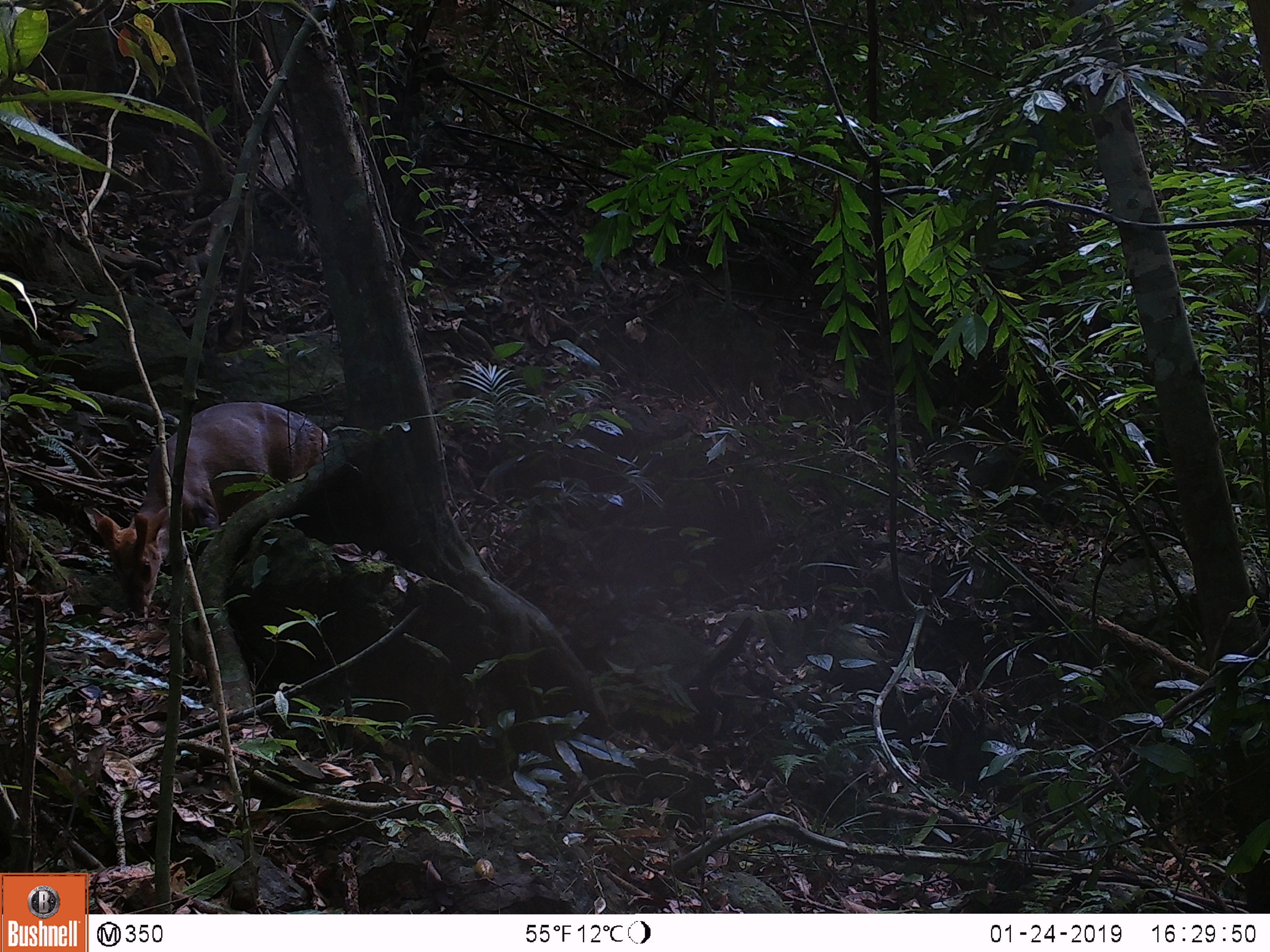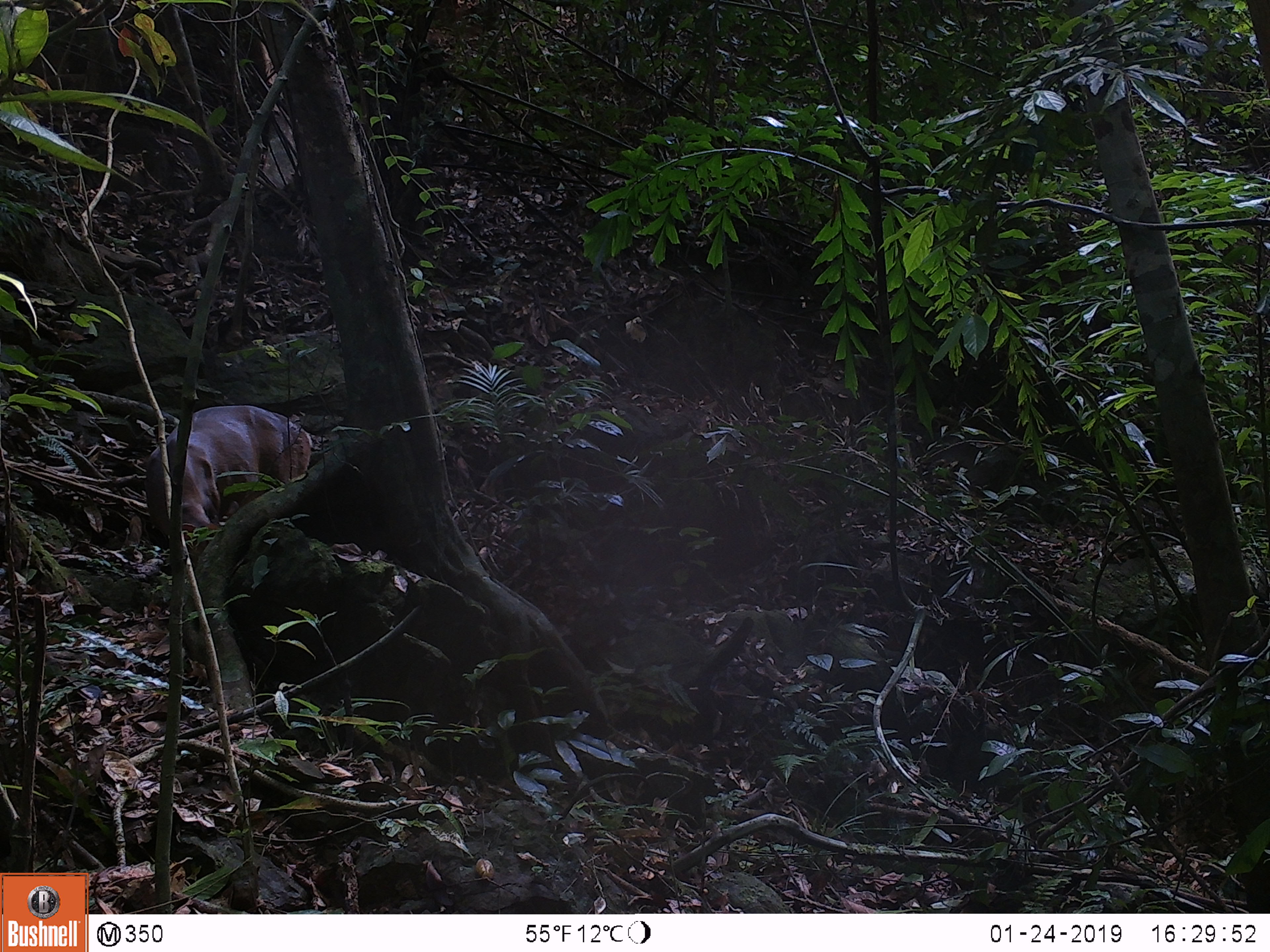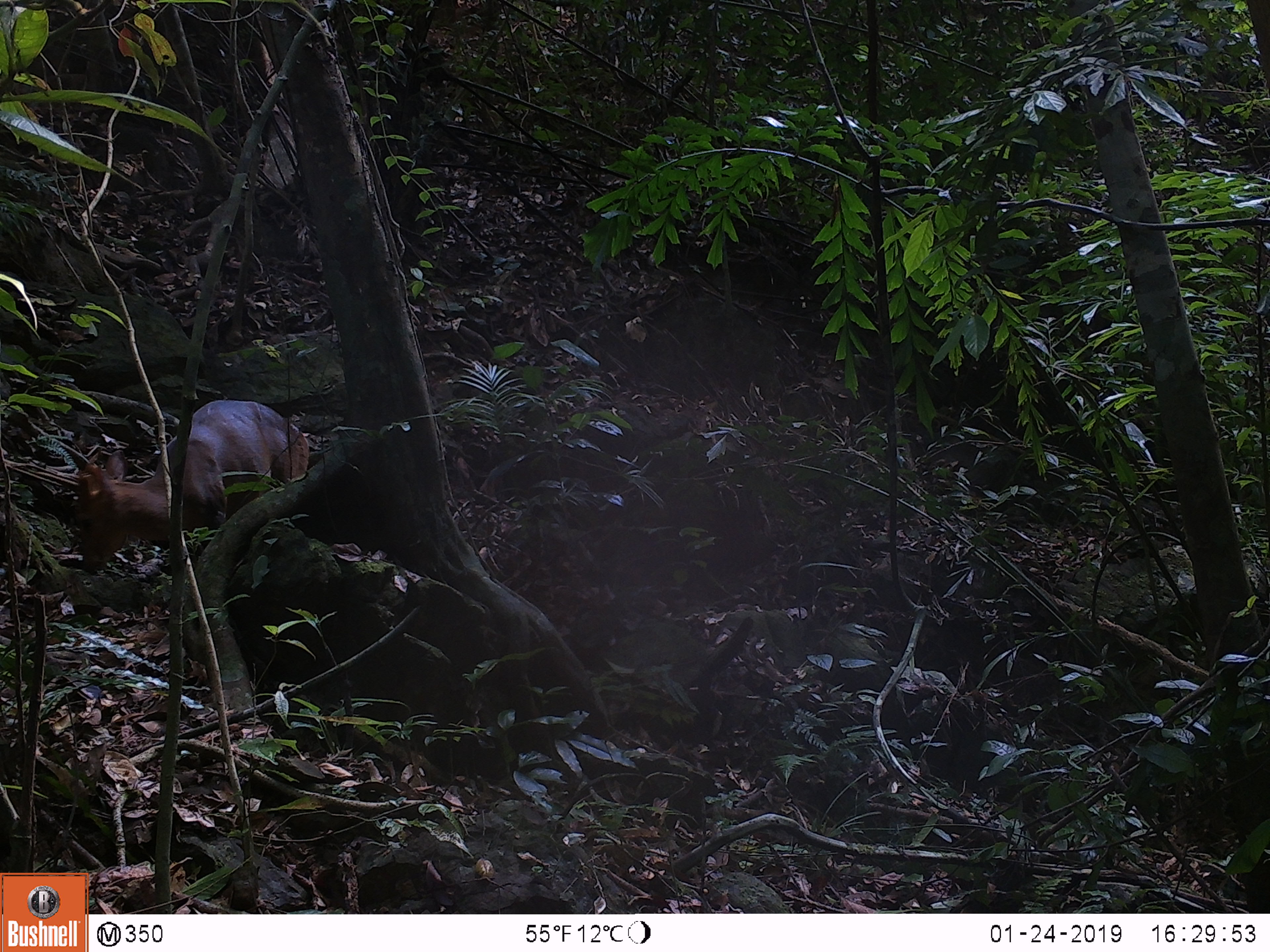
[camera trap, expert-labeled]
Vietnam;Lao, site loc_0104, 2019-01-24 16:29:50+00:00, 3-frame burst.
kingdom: Animalia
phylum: Chordata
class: Mammalia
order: Artiodactyla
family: Cervidae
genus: Muntiacus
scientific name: Muntiacus rooseveltorum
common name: roosevelt's muntjac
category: roosevelts muntjac group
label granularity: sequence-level